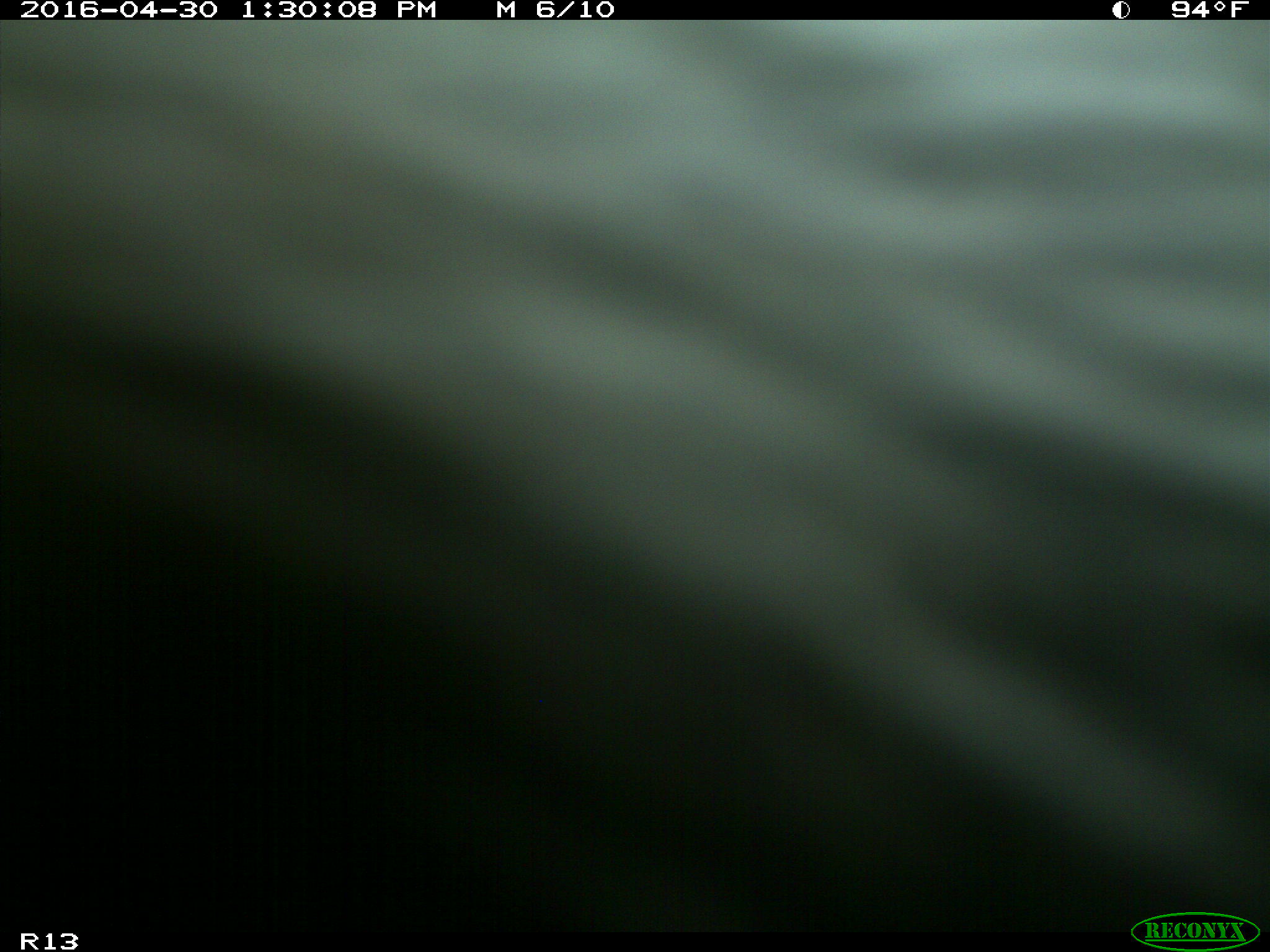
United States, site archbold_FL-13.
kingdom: Animalia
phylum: Chordata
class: Mammalia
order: Artiodactyla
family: Bovidae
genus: Bos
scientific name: Bos taurus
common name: domestic cow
Bos taurus (domestic cow).